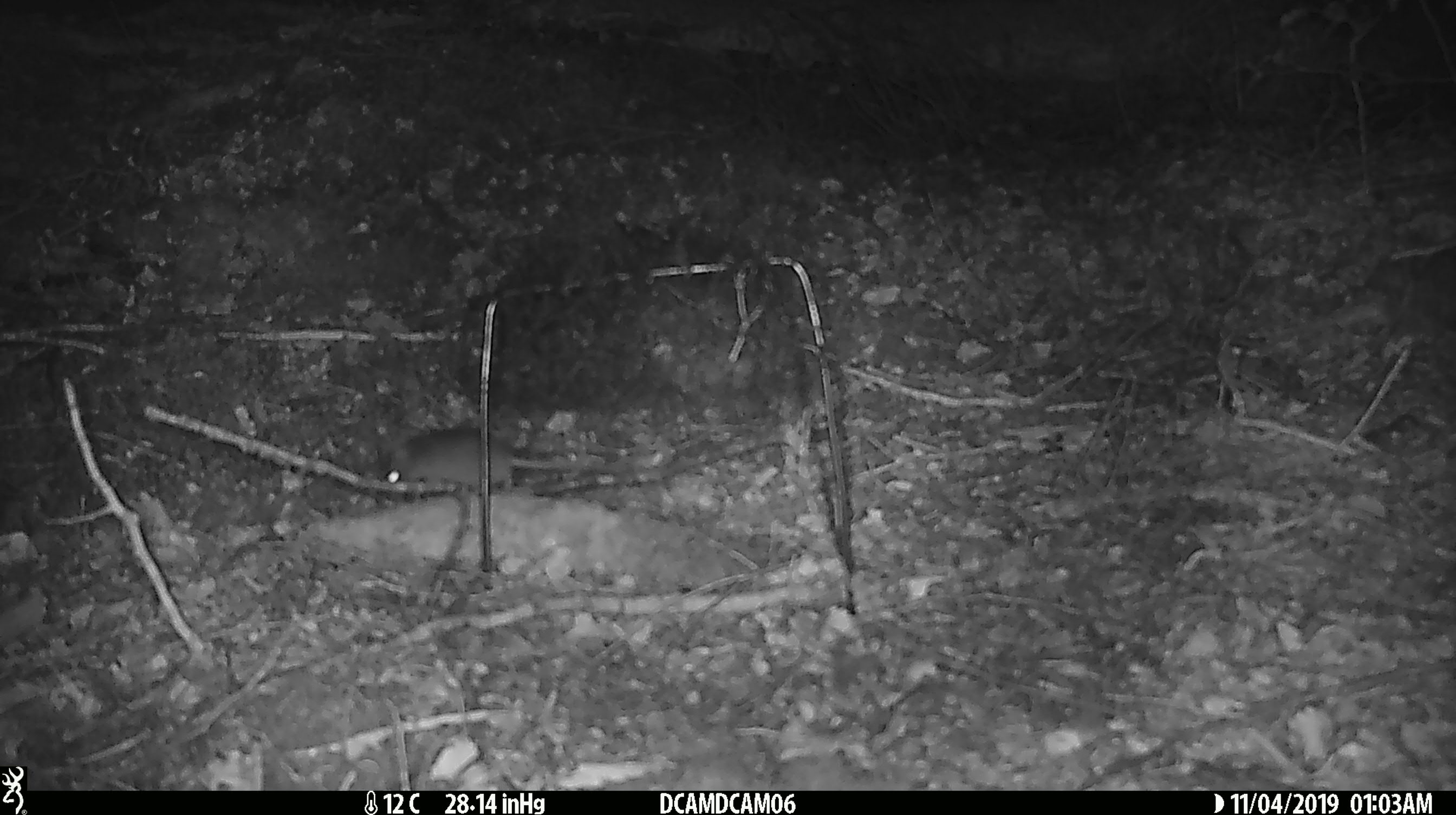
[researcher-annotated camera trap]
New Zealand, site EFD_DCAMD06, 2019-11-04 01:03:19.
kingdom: Animalia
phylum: Chordata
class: Mammalia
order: Rodentia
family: Muridae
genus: Mus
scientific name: Mus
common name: mouse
Mouse (Mus).